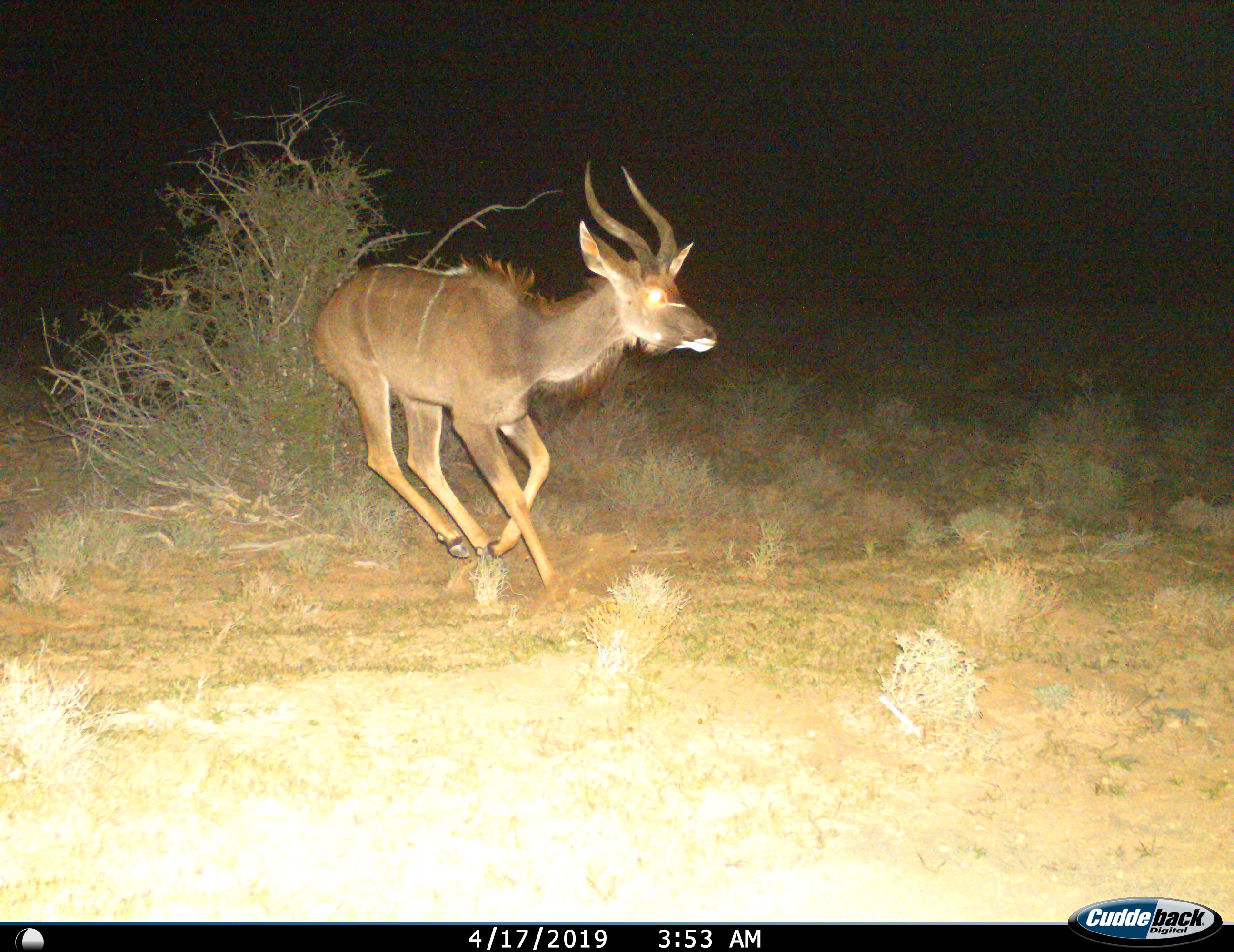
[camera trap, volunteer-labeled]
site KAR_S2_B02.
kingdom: Animalia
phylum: Chordata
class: Mammalia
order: Artiodactyla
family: Bovidae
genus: Tragelaphus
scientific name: Tragelaphus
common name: kudu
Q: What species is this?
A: Kudu (Tragelaphus).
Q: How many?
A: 1.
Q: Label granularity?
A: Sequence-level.